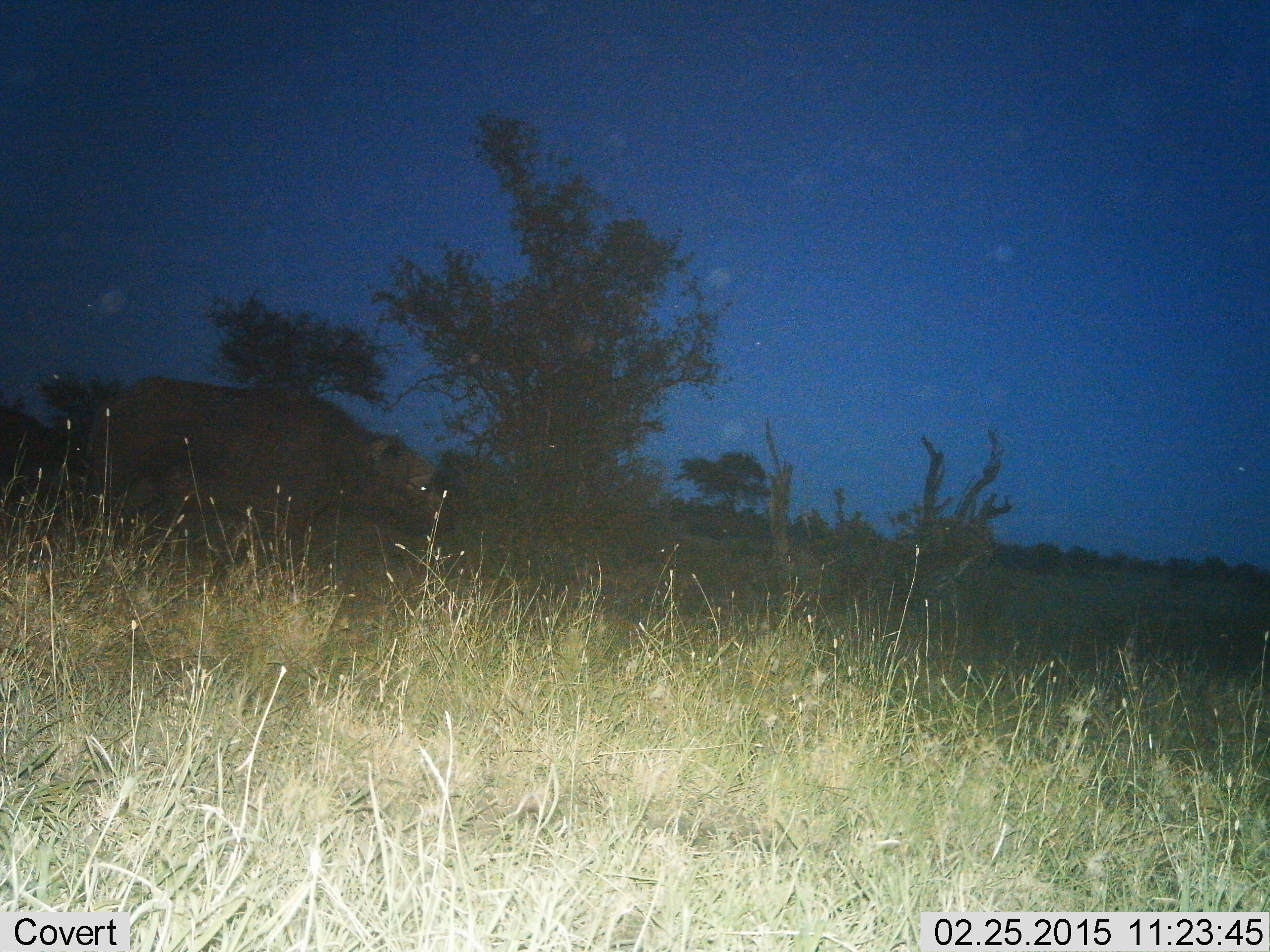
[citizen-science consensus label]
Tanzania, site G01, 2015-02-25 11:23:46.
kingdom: Animalia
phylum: Chordata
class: Mammalia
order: Artiodactyla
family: Bovidae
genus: Syncerus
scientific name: Syncerus caffer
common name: cape buffalo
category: buffalo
Buffalo (cape buffalo) (Syncerus caffer), count 1. Behavior (volunteer vote fractions): standing 36%, resting 0%, moving 64%, interacting 0%. Young present (vote fraction): 9%. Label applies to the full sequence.